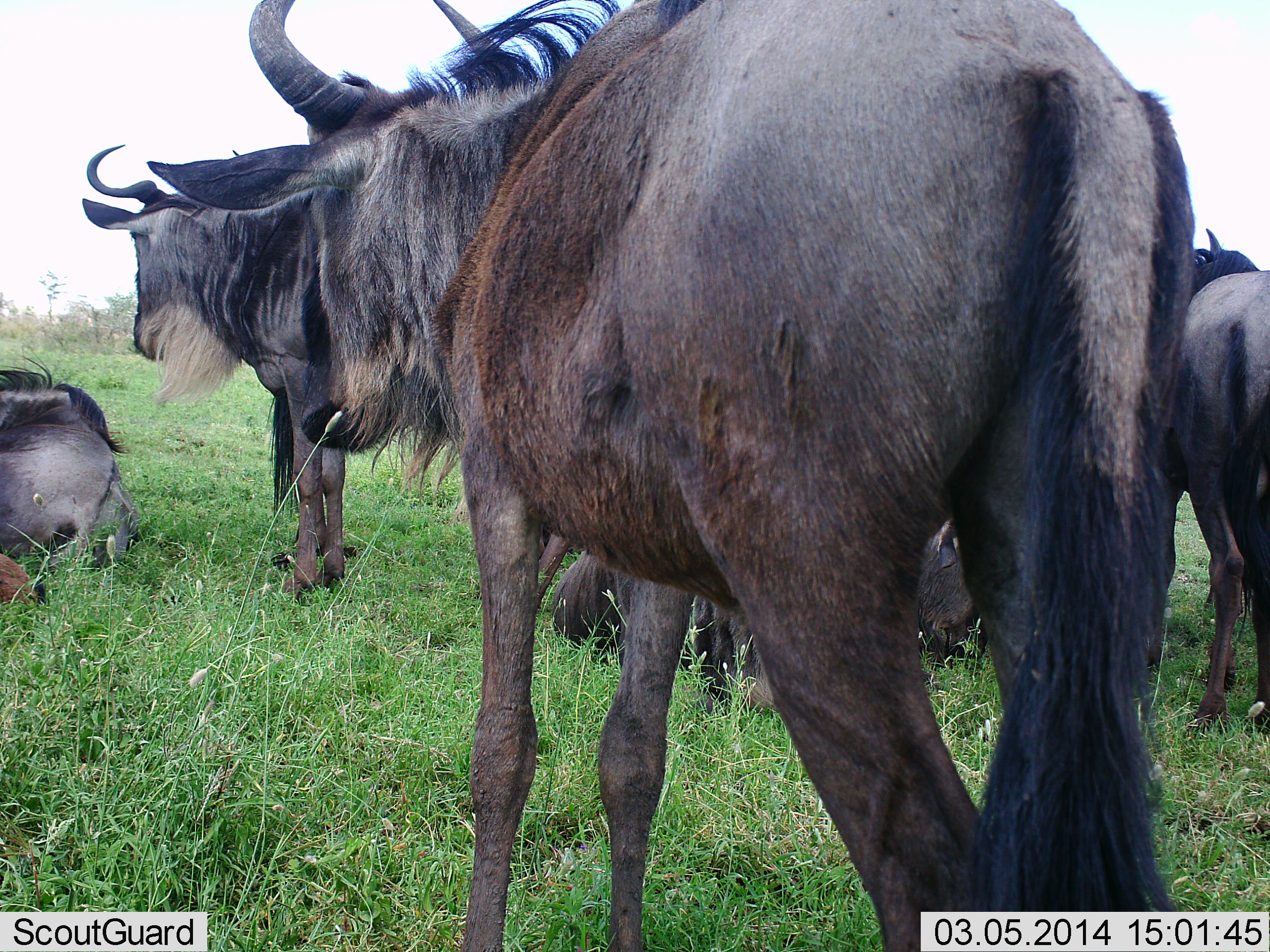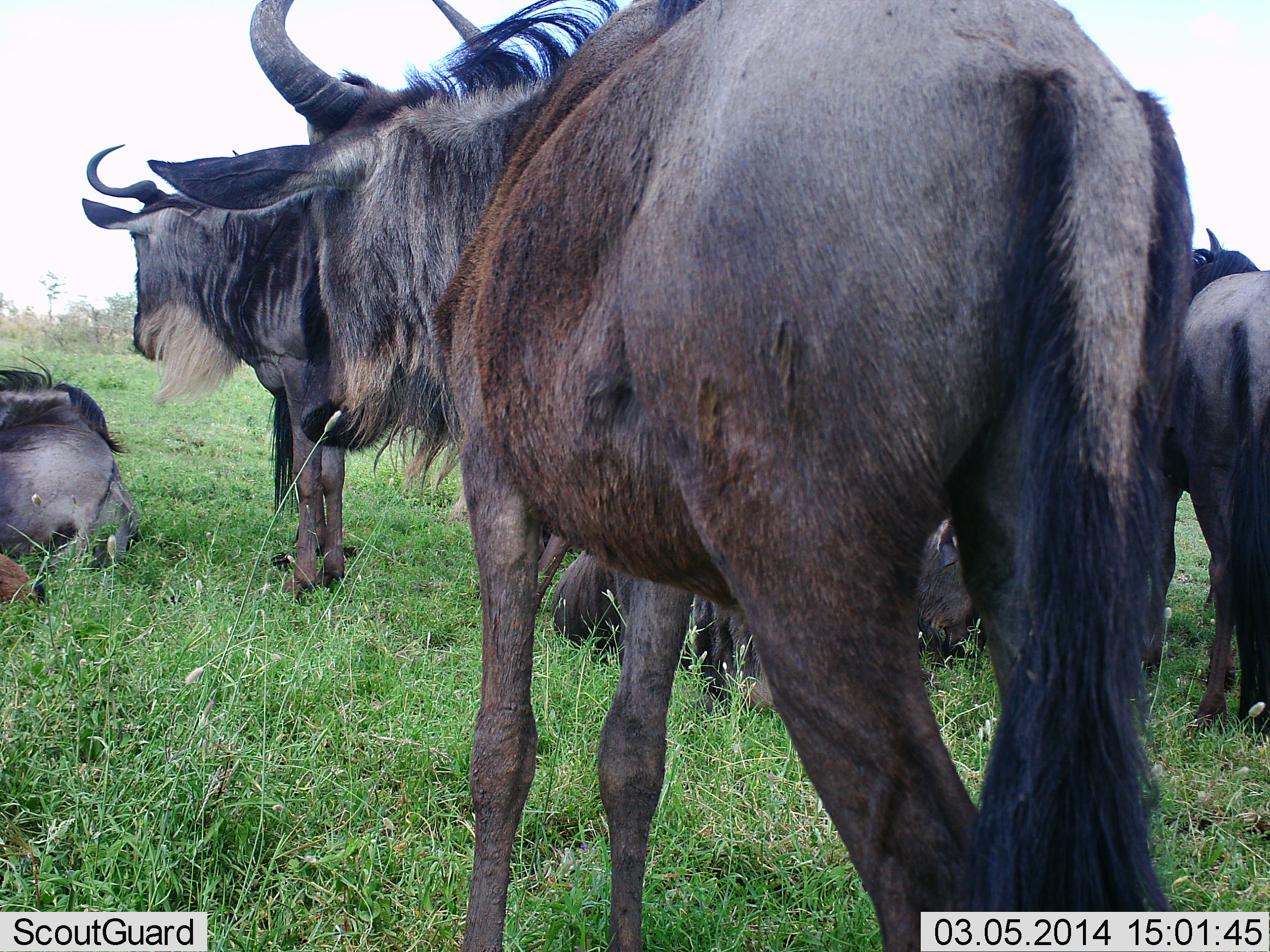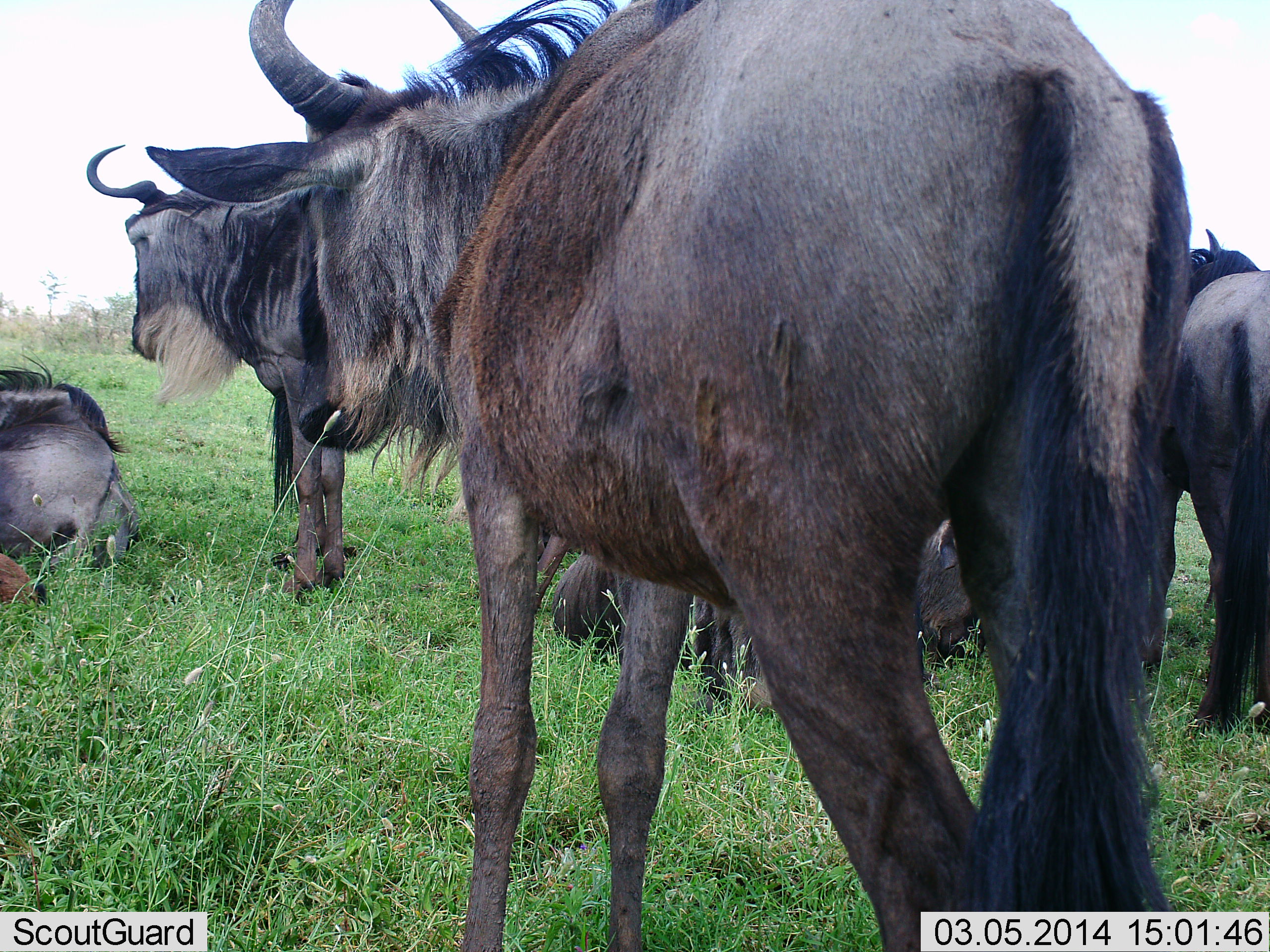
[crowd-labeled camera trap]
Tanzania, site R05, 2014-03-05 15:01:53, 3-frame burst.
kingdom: Animalia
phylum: Chordata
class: Mammalia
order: Artiodactyla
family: Bovidae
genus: Connochaetes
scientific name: Connochaetes taurinus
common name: blue wildebeest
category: wildebeest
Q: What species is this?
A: Wildebeest (blue wildebeest) (Connochaetes taurinus).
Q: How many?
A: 5.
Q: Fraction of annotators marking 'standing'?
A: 80%.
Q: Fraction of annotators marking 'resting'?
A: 100%.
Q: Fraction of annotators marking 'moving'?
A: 0%.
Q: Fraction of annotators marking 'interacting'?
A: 20%.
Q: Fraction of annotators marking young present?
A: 10%.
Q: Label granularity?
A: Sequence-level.